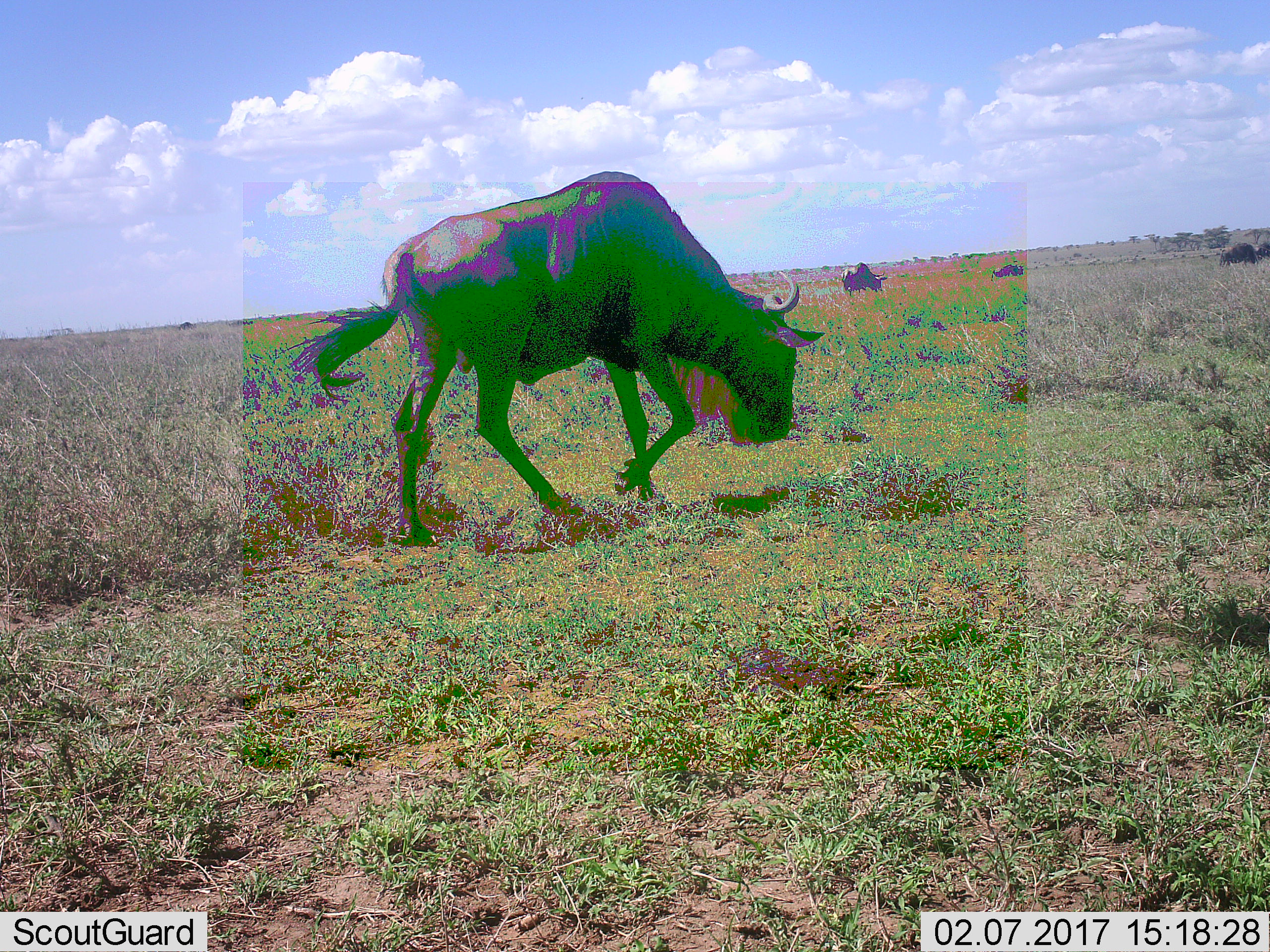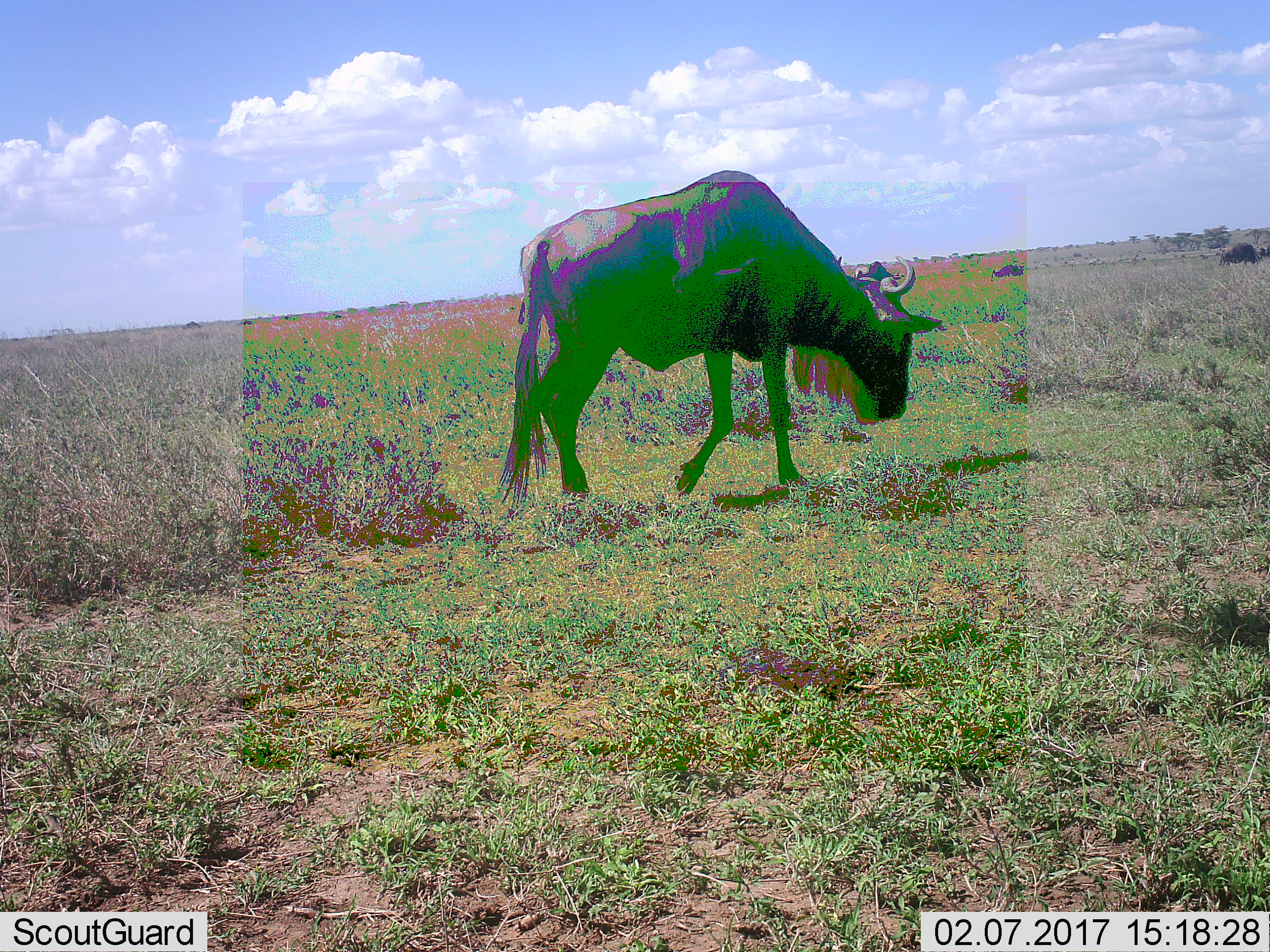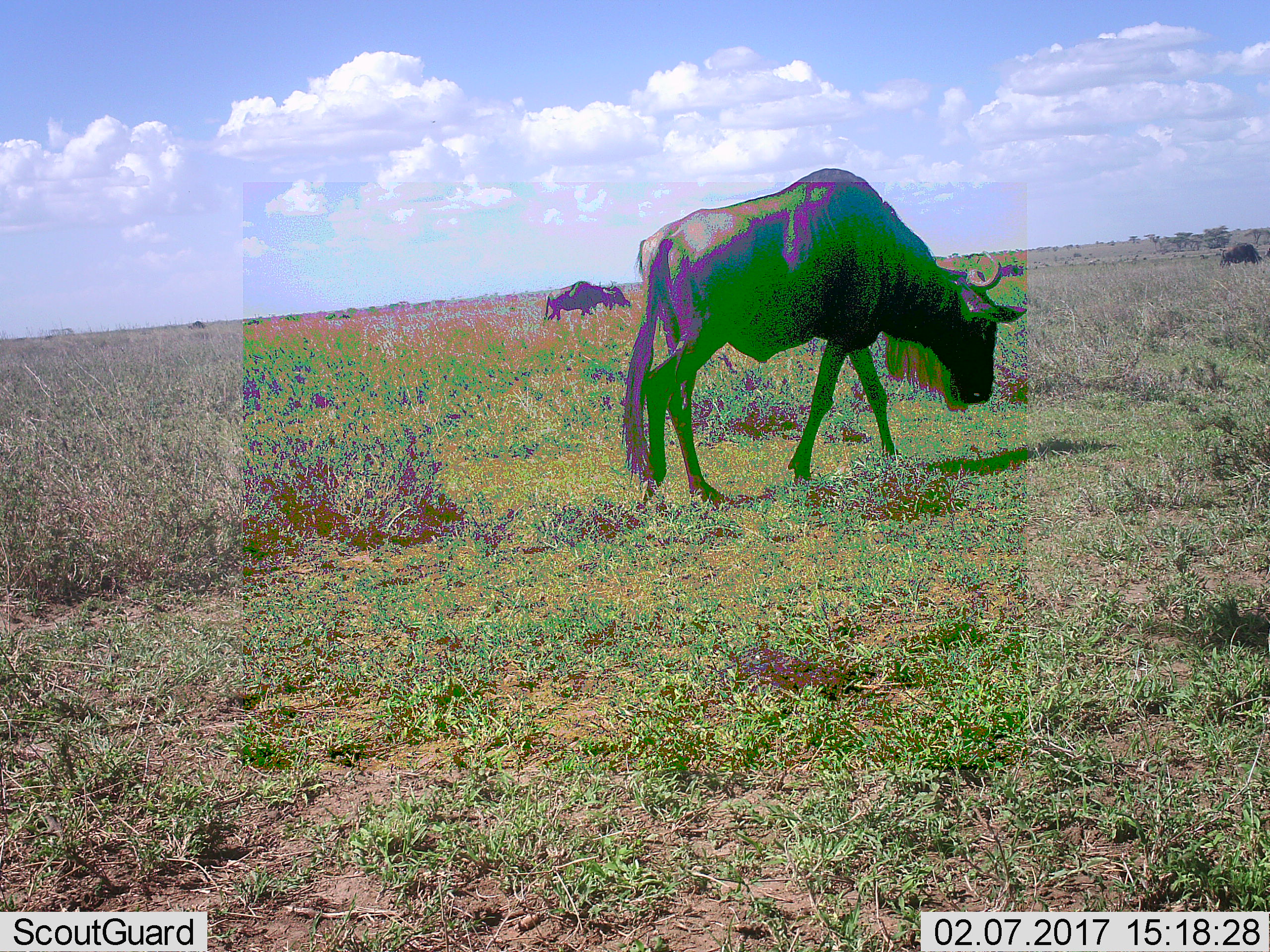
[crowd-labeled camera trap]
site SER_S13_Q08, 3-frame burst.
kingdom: Animalia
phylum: Chordata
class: Mammalia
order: Artiodactyla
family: Bovidae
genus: Connochaetes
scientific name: Connochaetes taurinus taurinus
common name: blue wildebeest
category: wildebeestblue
Wildebeestblue (blue wildebeest) (Connochaetes taurinus taurinus), count 4. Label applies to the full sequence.